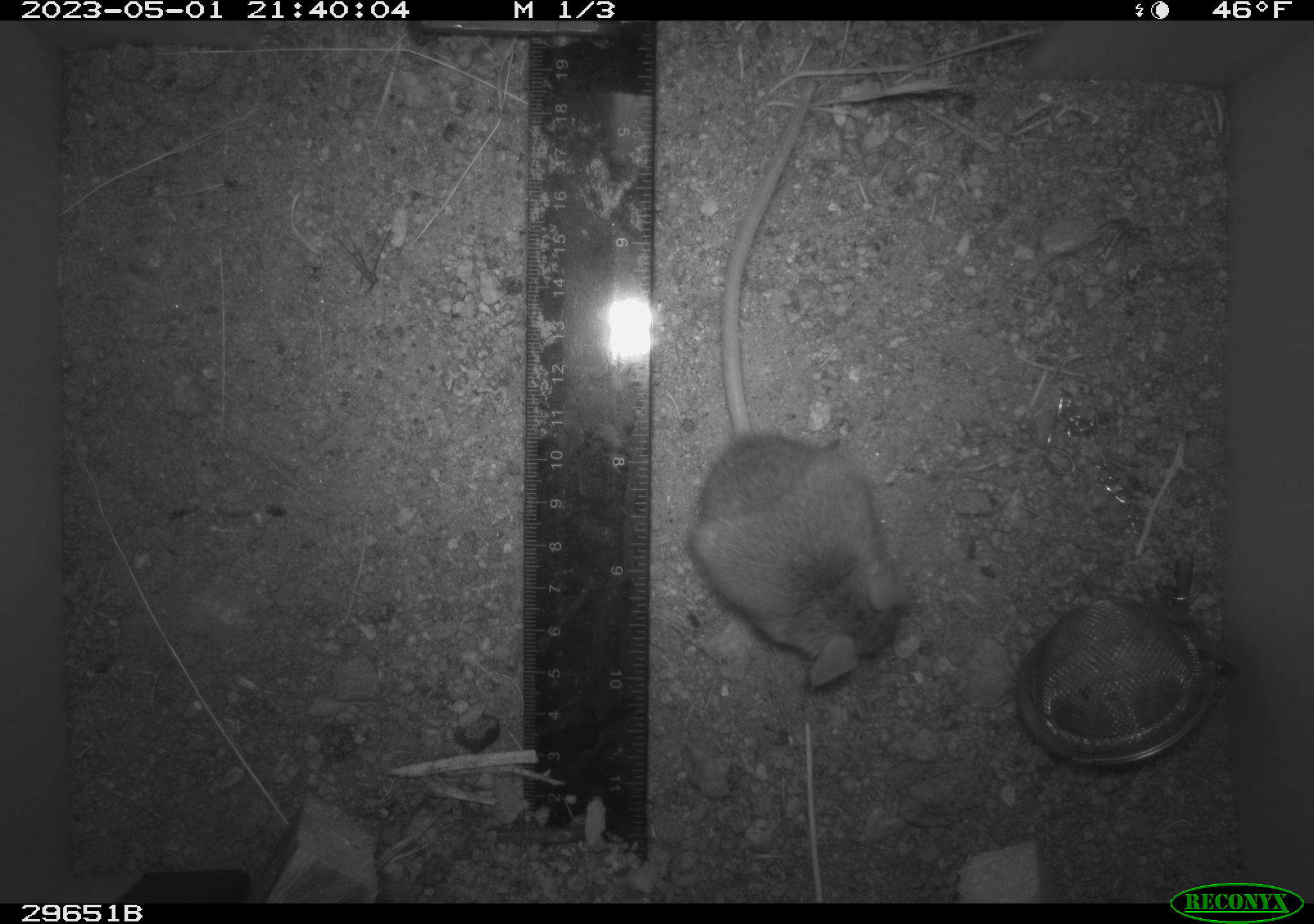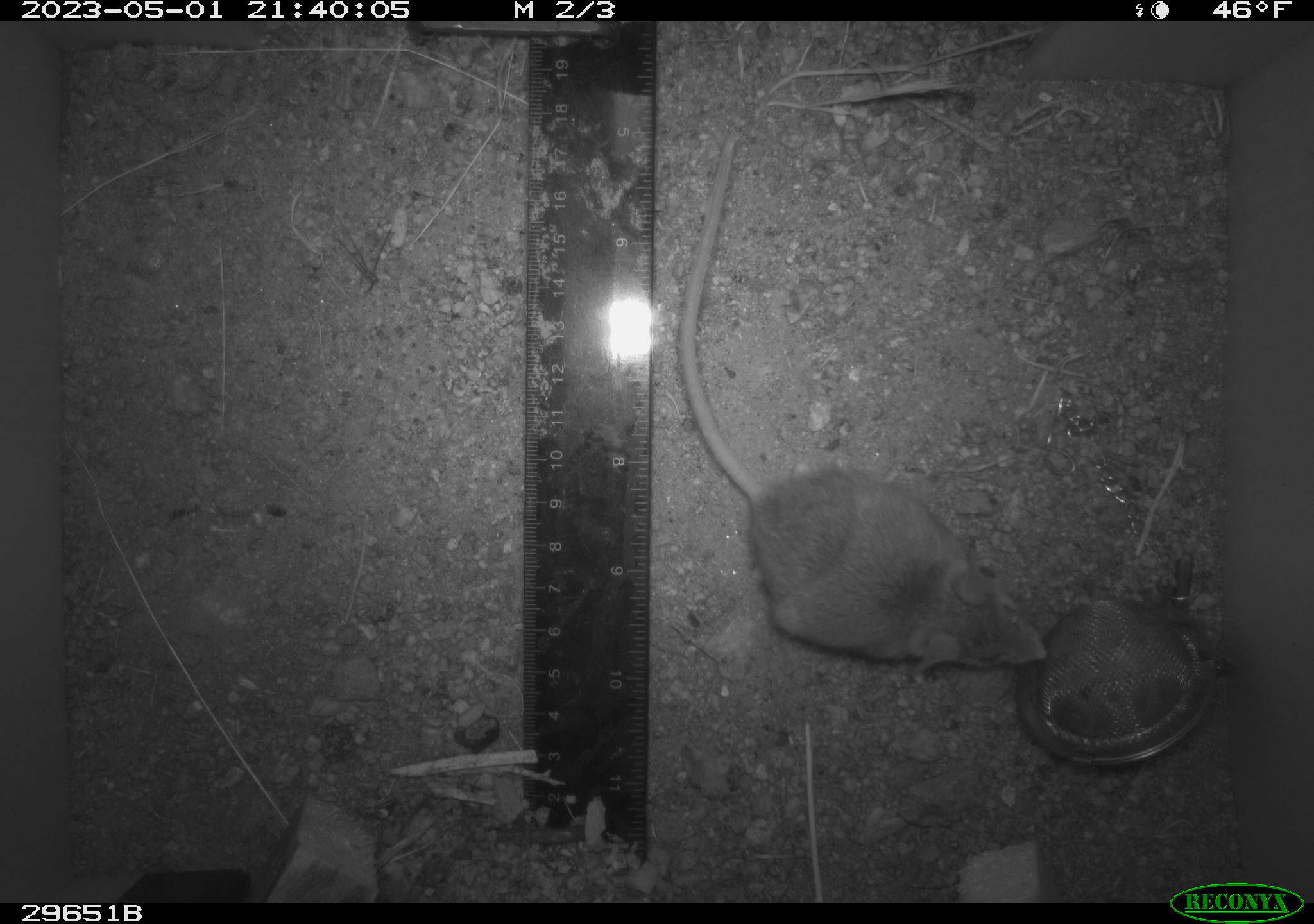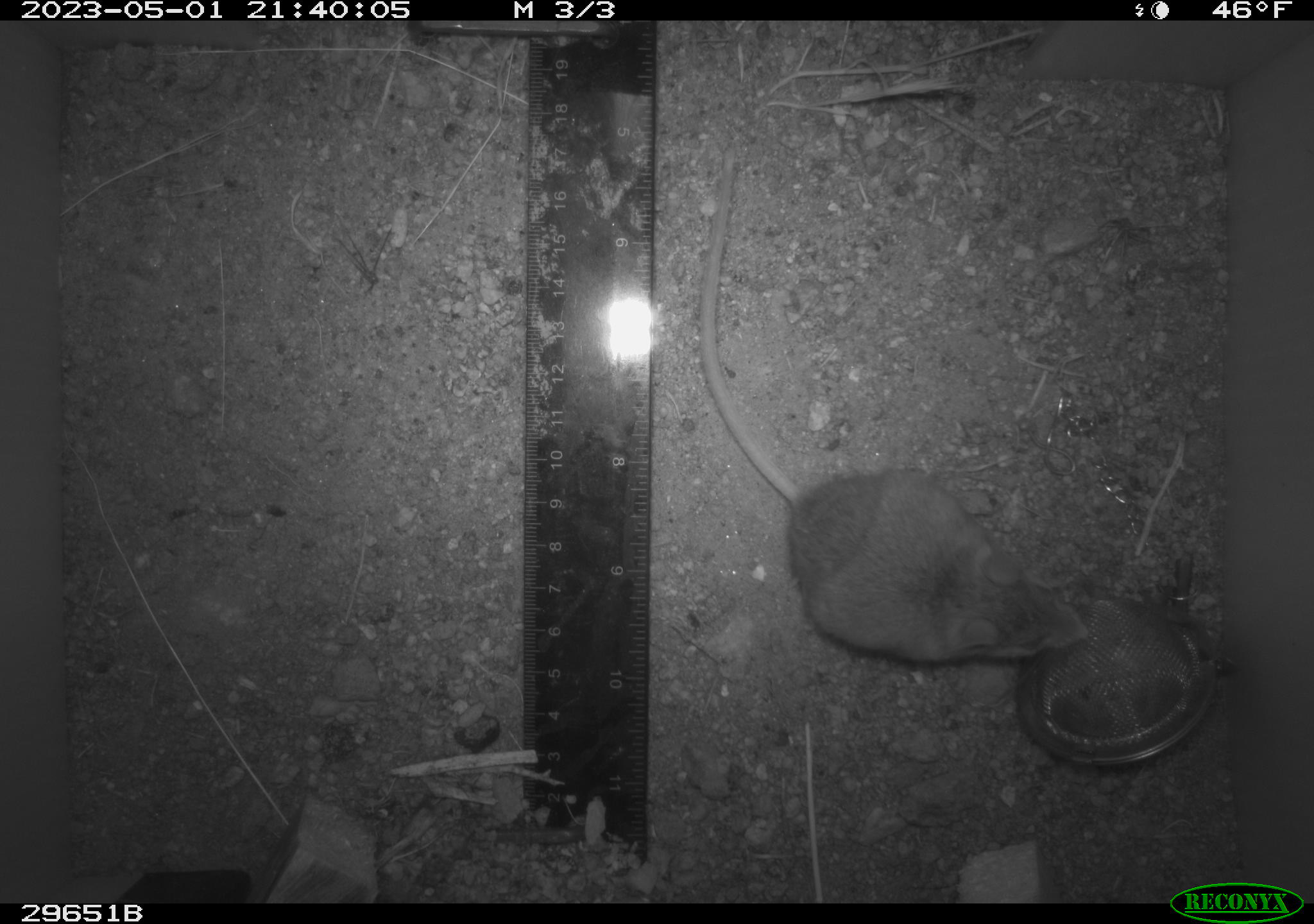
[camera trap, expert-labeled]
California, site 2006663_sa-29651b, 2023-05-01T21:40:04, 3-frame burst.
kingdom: Animalia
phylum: Chordata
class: Mammalia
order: Rodentia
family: Cricetidae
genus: Peromyscus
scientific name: Peromyscus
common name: deer mice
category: peromyscus species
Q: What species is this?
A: Peromyscus species (deer mice) (Peromyscus).